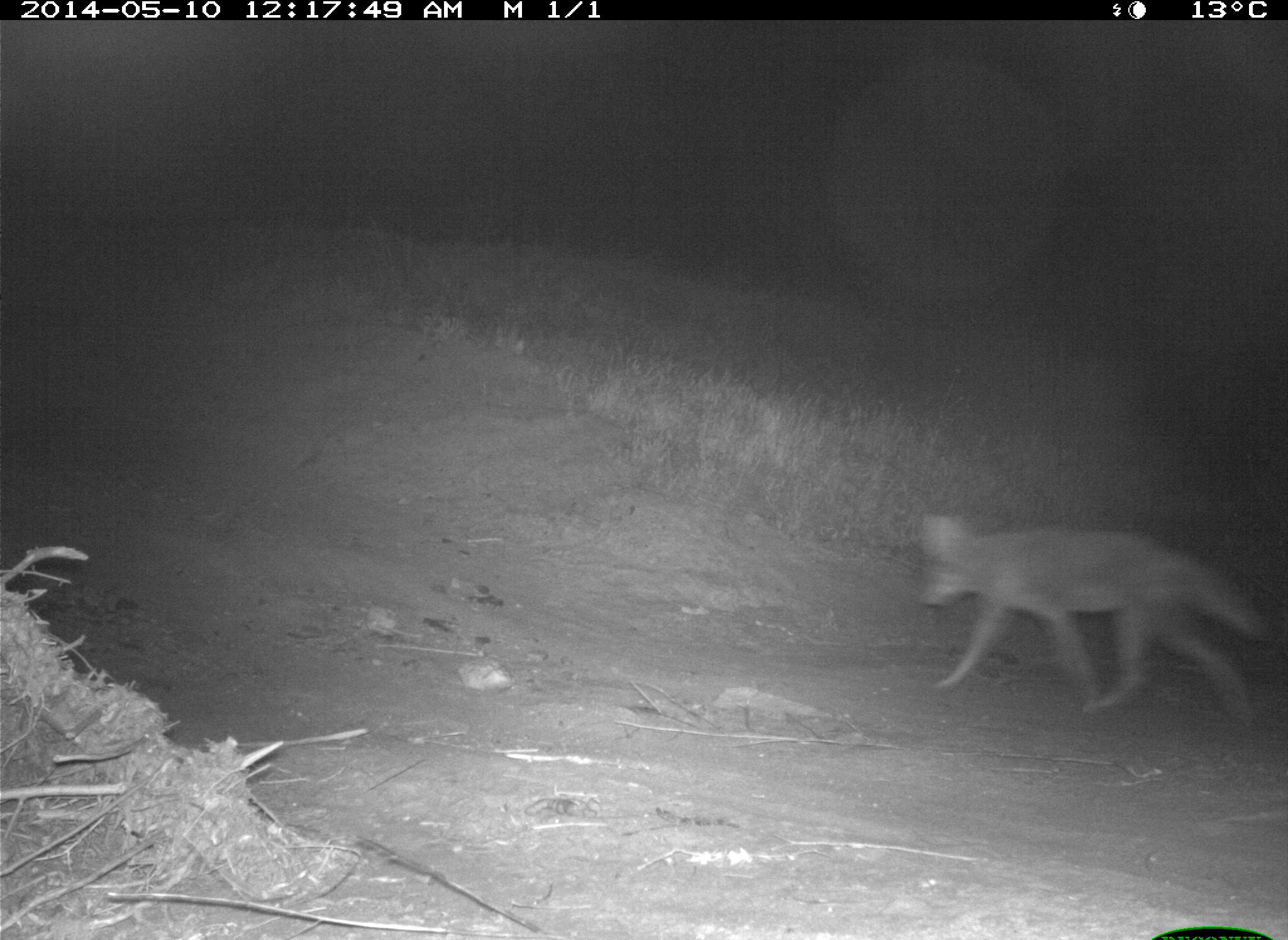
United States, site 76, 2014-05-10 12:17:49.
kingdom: Animalia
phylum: Chordata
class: Mammalia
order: Carnivora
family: Canidae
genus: Canis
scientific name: Canis latrans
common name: coyote